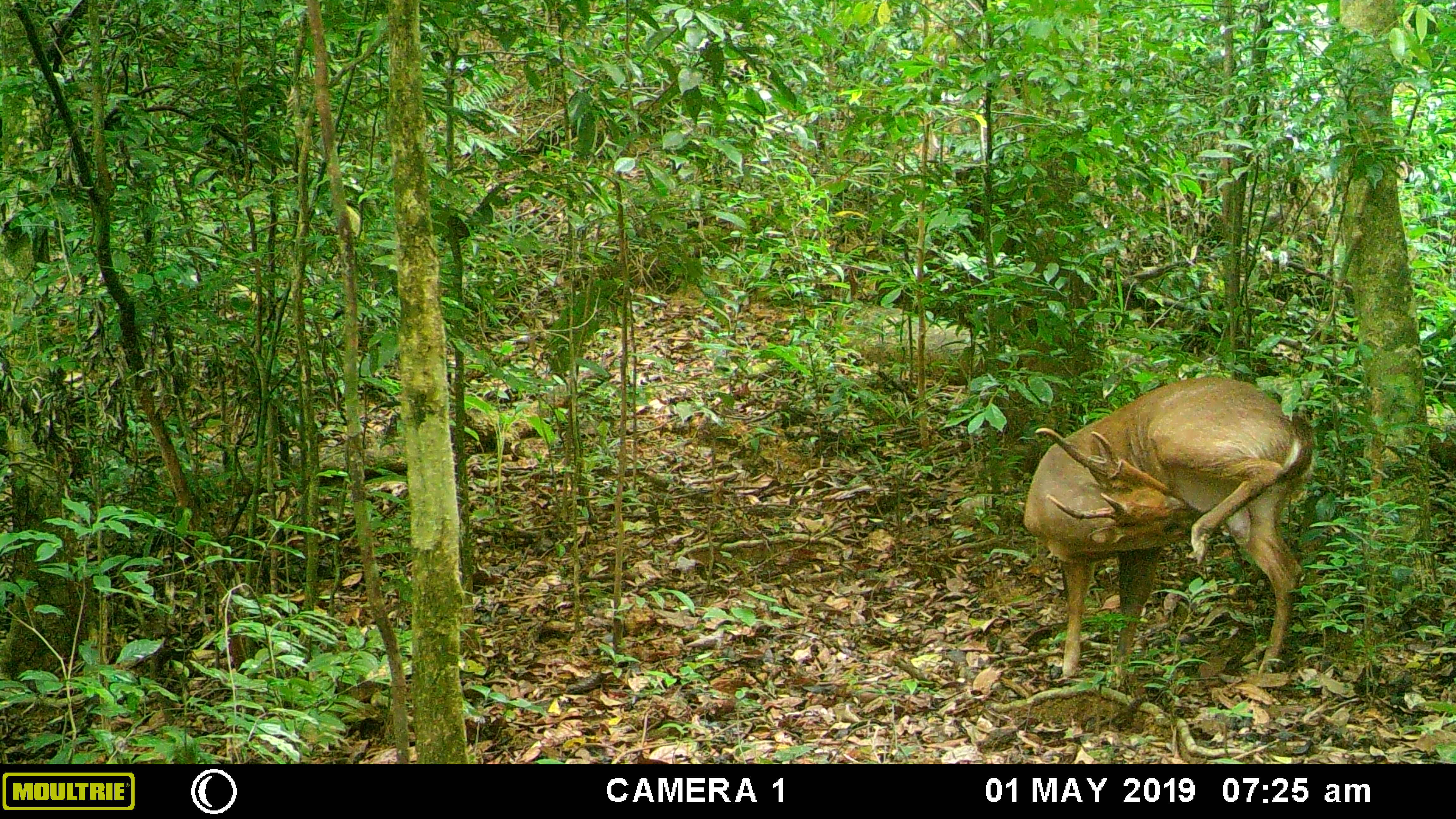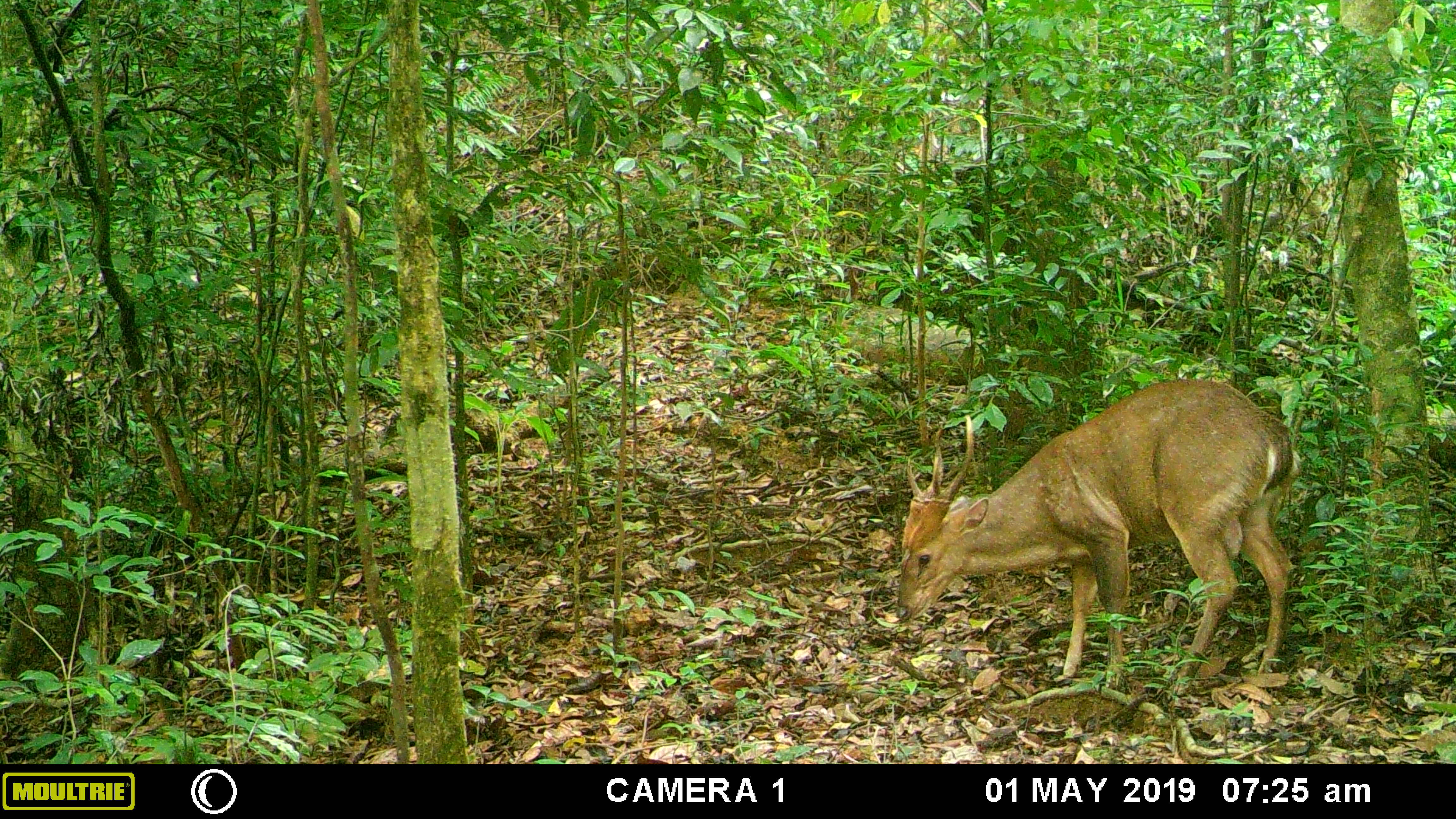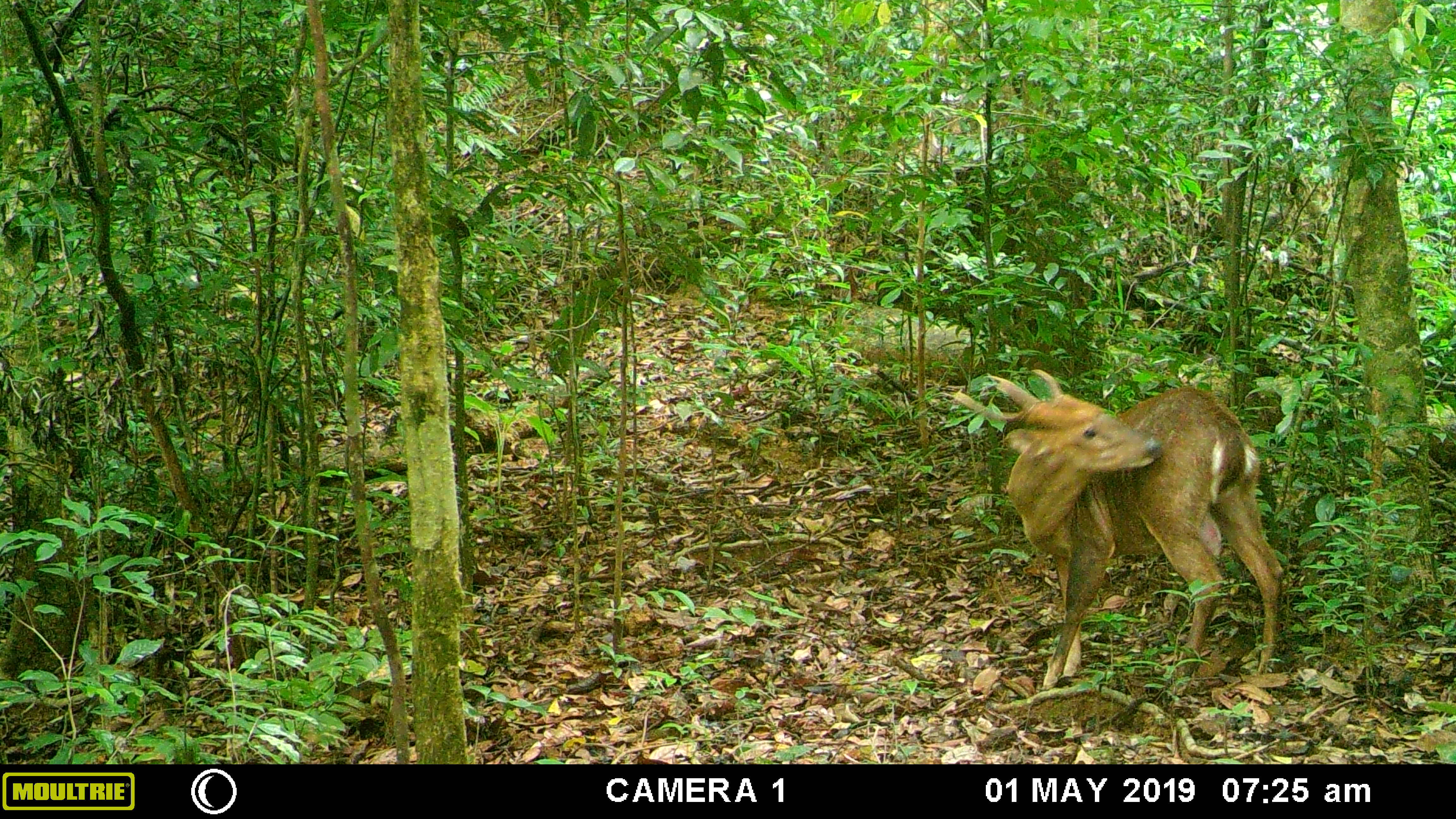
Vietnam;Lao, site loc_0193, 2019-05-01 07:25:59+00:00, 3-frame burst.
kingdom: Animalia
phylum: Chordata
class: Mammalia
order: Artiodactyla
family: Cervidae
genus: Muntiacus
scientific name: Muntiacus vuquangensis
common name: large-antlered muntjac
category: large antlered muntjac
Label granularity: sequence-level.